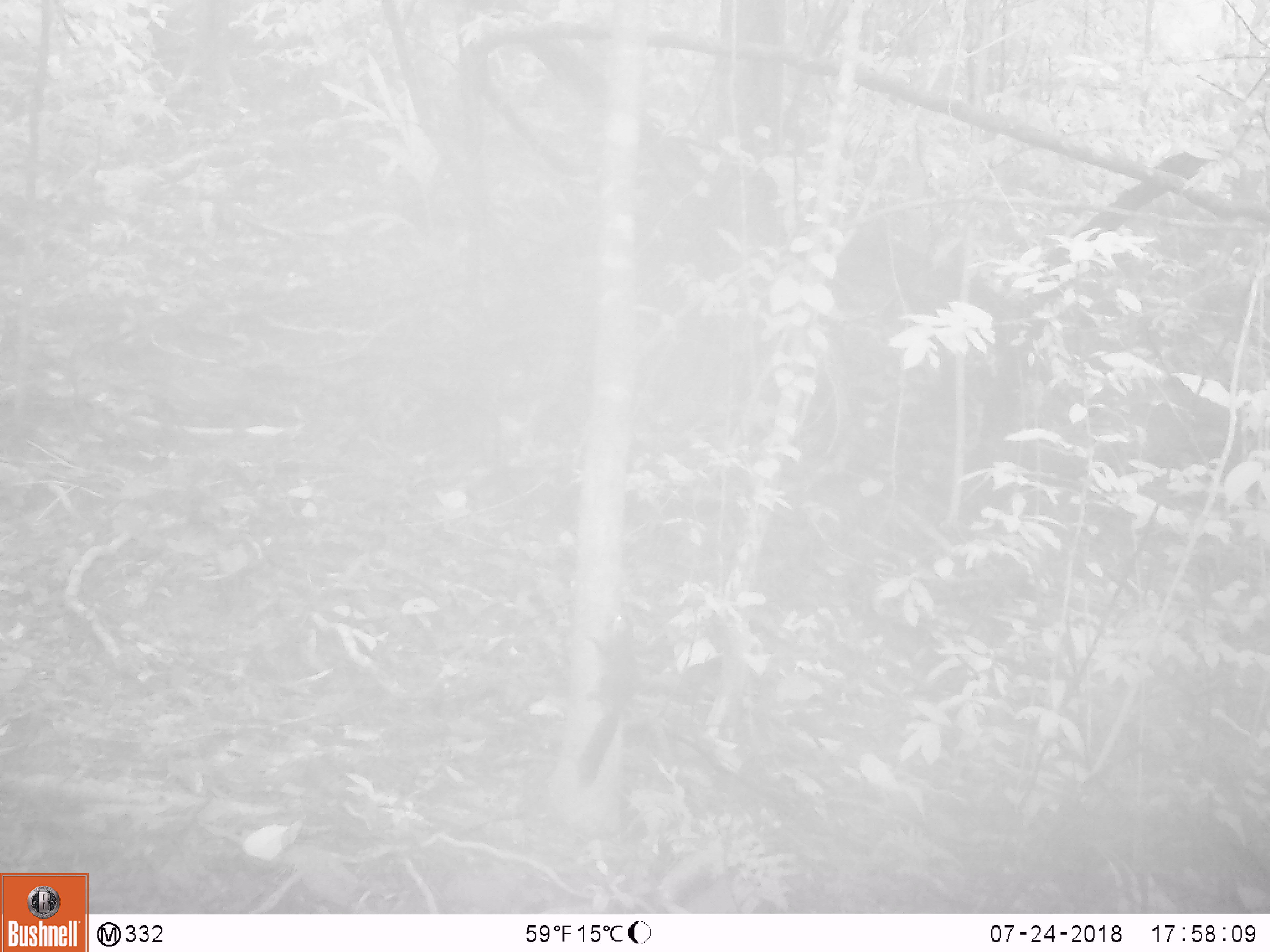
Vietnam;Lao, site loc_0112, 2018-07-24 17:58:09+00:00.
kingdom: Animalia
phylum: Chordata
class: Mammalia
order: Rodentia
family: Sciuridae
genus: Sciurus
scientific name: Sciurus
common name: squirrel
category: unidentified squirrel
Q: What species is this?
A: Unidentified squirrel (squirrel) (Sciurus).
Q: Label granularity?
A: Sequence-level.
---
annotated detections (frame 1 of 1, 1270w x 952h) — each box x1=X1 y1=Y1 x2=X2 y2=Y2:
unidentified squirrel: x1=576 y1=613 x2=634 y2=790